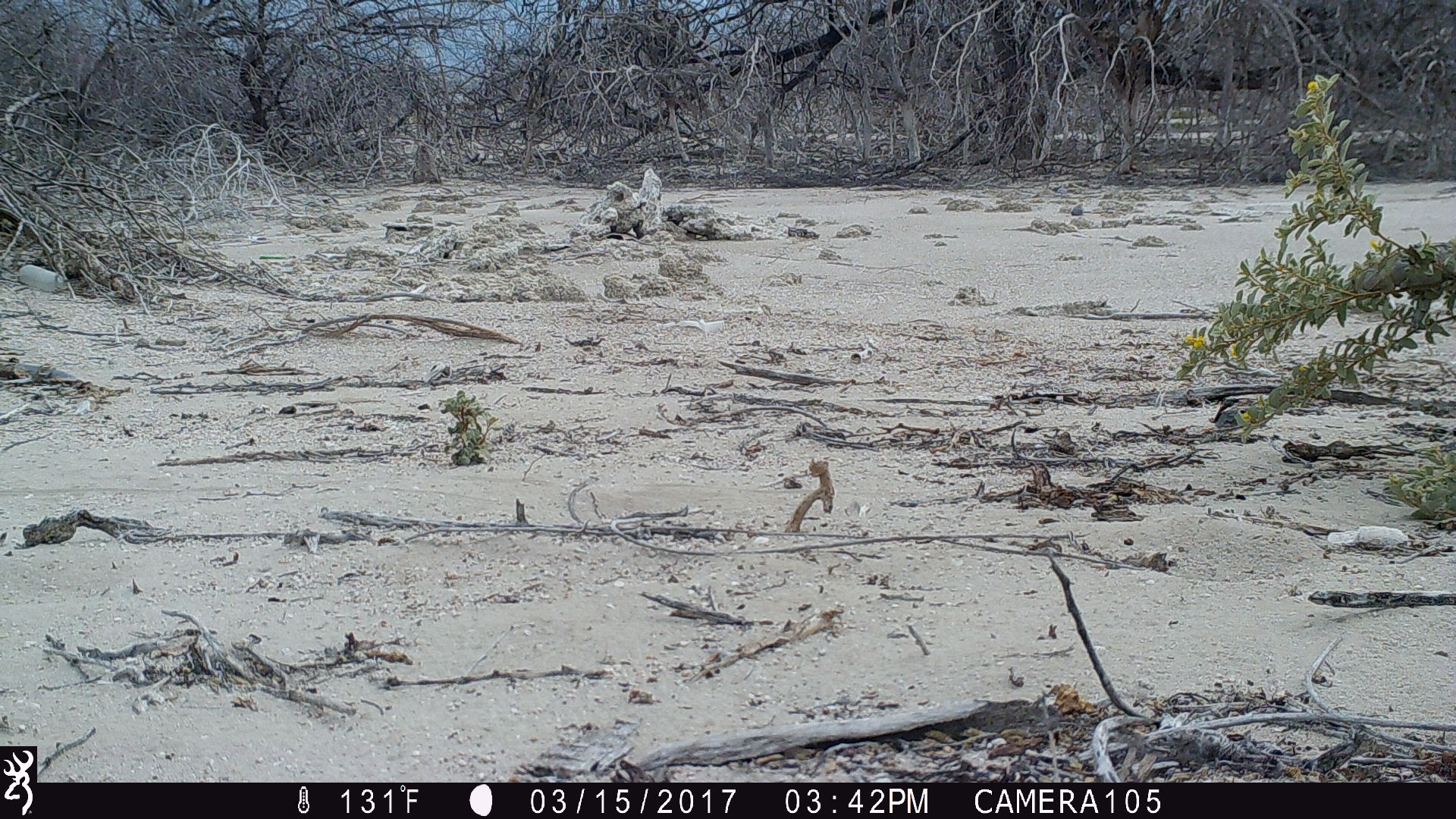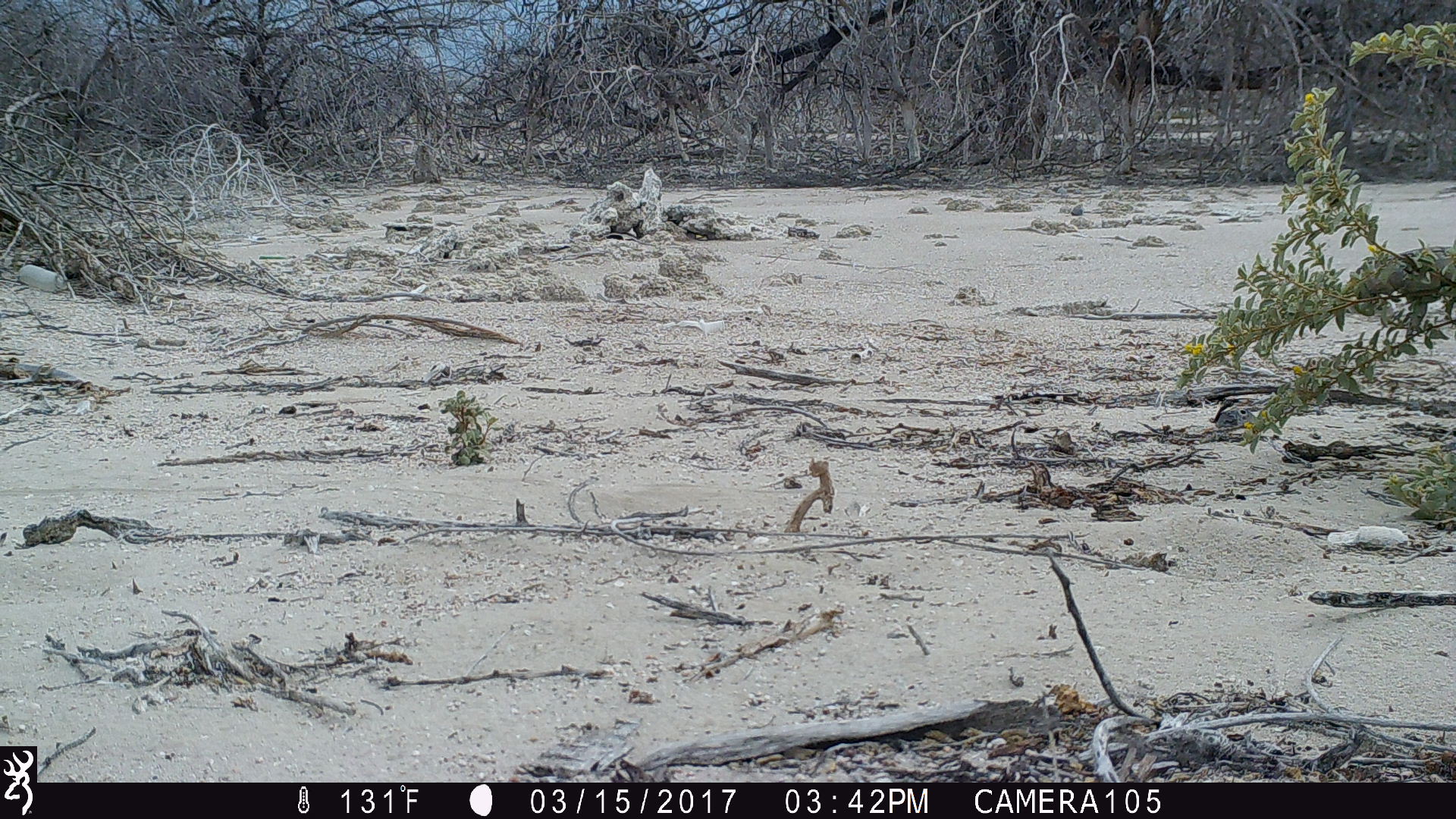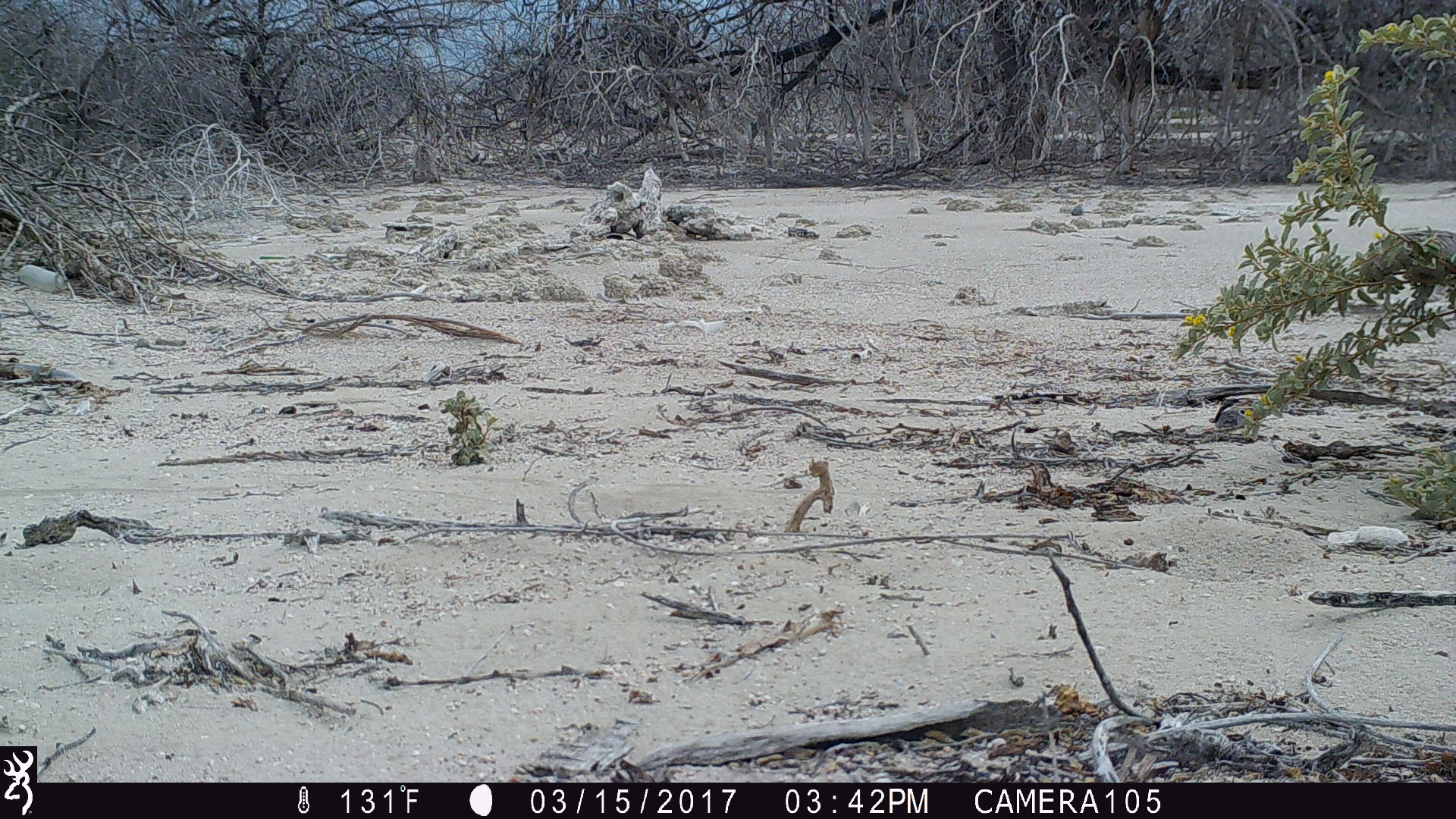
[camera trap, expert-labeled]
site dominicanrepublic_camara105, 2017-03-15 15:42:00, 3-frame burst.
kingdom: Animalia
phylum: Chordata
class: Reptilia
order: Squamata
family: Iguanidae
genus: Iguana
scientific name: Iguana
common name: typical iguanas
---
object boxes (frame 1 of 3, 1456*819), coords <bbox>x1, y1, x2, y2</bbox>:
iguana: <bbox>1342, 225, 1456, 321</bbox>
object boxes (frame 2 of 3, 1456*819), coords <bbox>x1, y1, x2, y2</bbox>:
iguana: <bbox>1346, 243, 1456, 342</bbox>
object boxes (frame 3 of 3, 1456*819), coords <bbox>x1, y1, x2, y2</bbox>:
iguana: <bbox>1360, 220, 1456, 322</bbox>